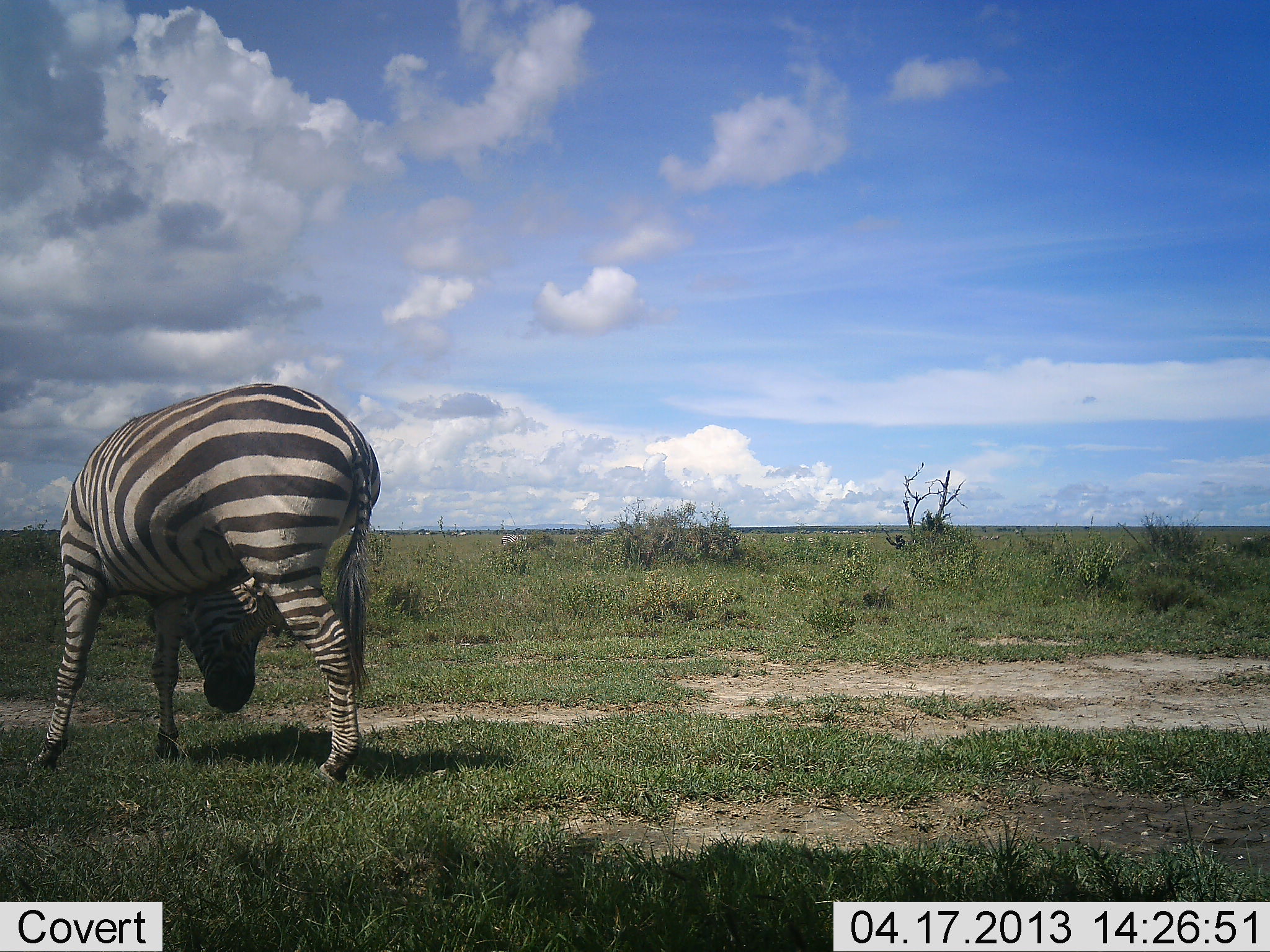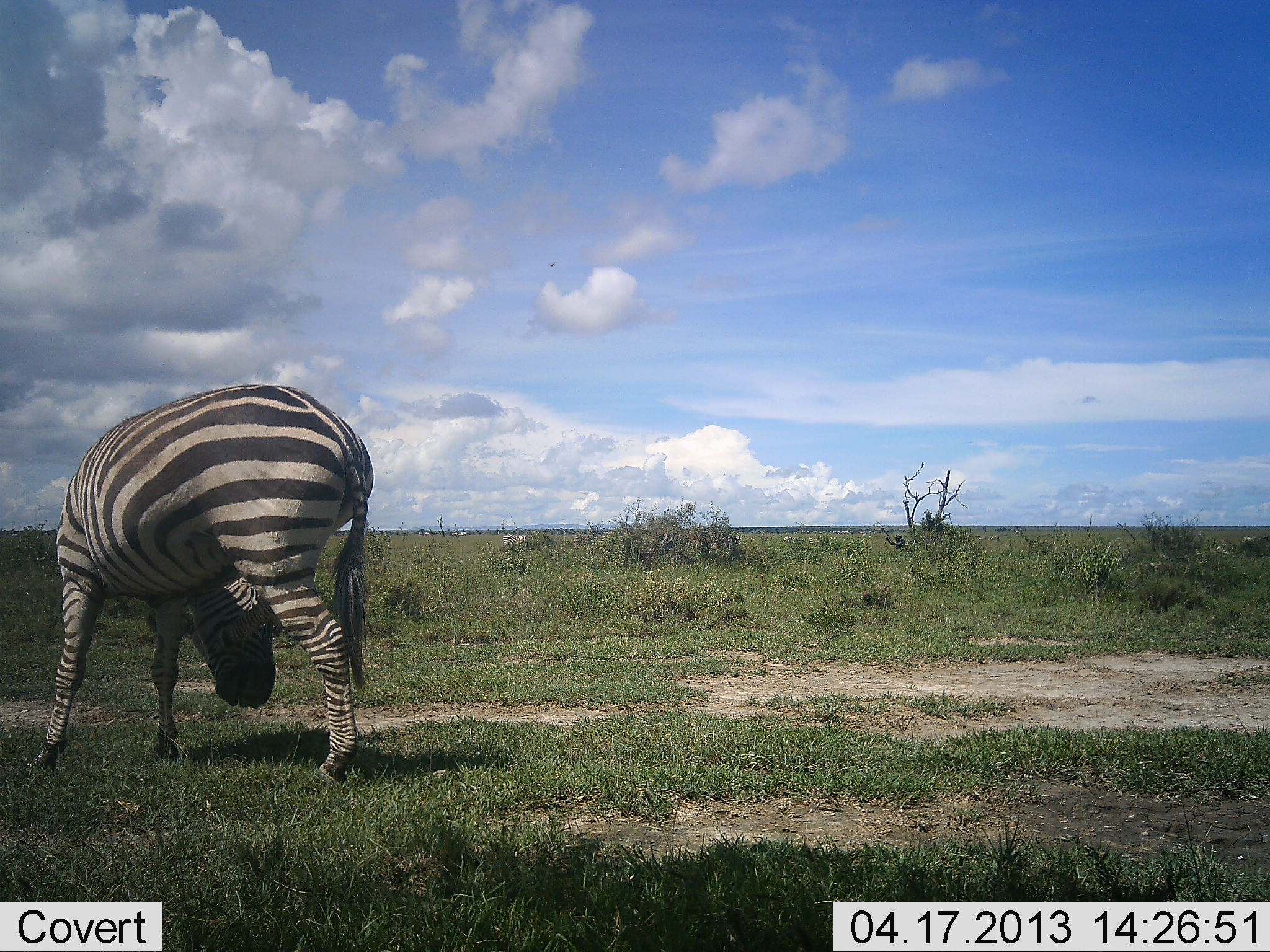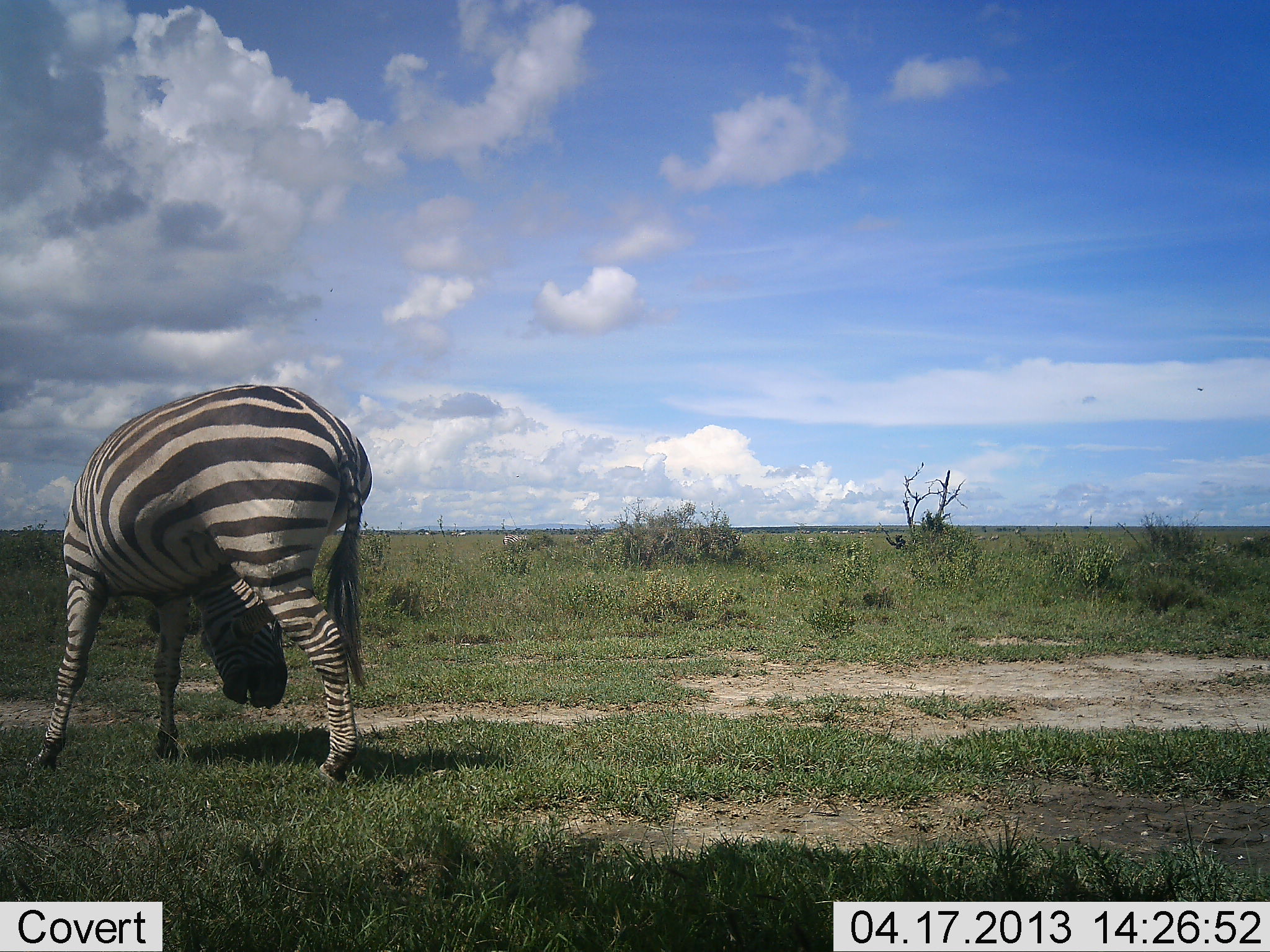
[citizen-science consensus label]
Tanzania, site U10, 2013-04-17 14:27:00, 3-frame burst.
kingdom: Animalia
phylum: Chordata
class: Mammalia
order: Perissodactyla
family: Equidae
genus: Equus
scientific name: Equus quagga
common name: plains zebra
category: zebra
Zebra (plains zebra) (Equus quagga), count 1. Behavior (volunteer vote fractions): standing 50%, resting 0%, moving 6%, interacting 0%. Young present (vote fraction): 0%. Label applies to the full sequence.